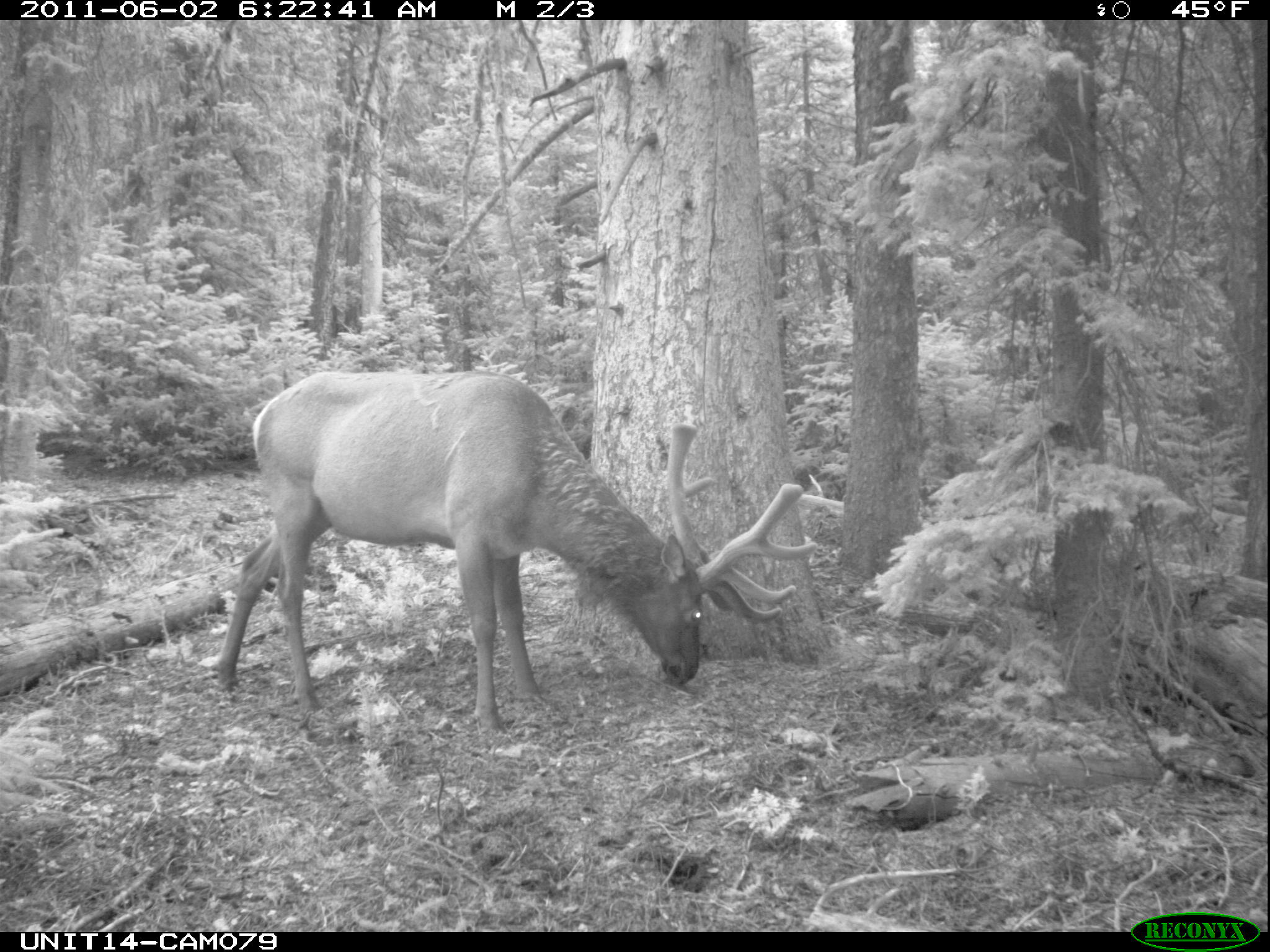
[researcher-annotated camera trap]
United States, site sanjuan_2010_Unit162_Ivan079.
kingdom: Animalia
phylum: Chordata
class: Mammalia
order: Artiodactyla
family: Cervidae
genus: Cervus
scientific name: Cervus elaphus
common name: red deer